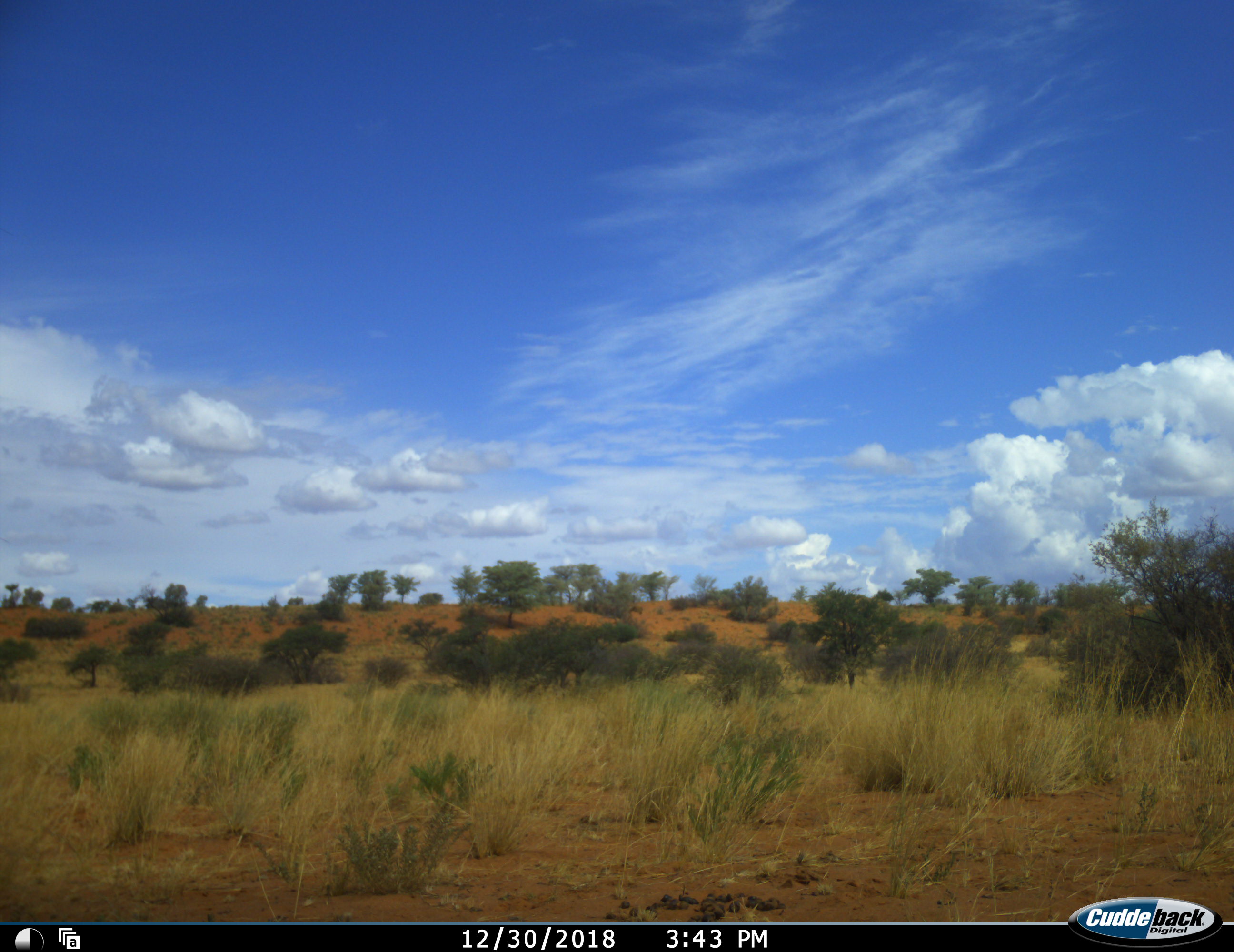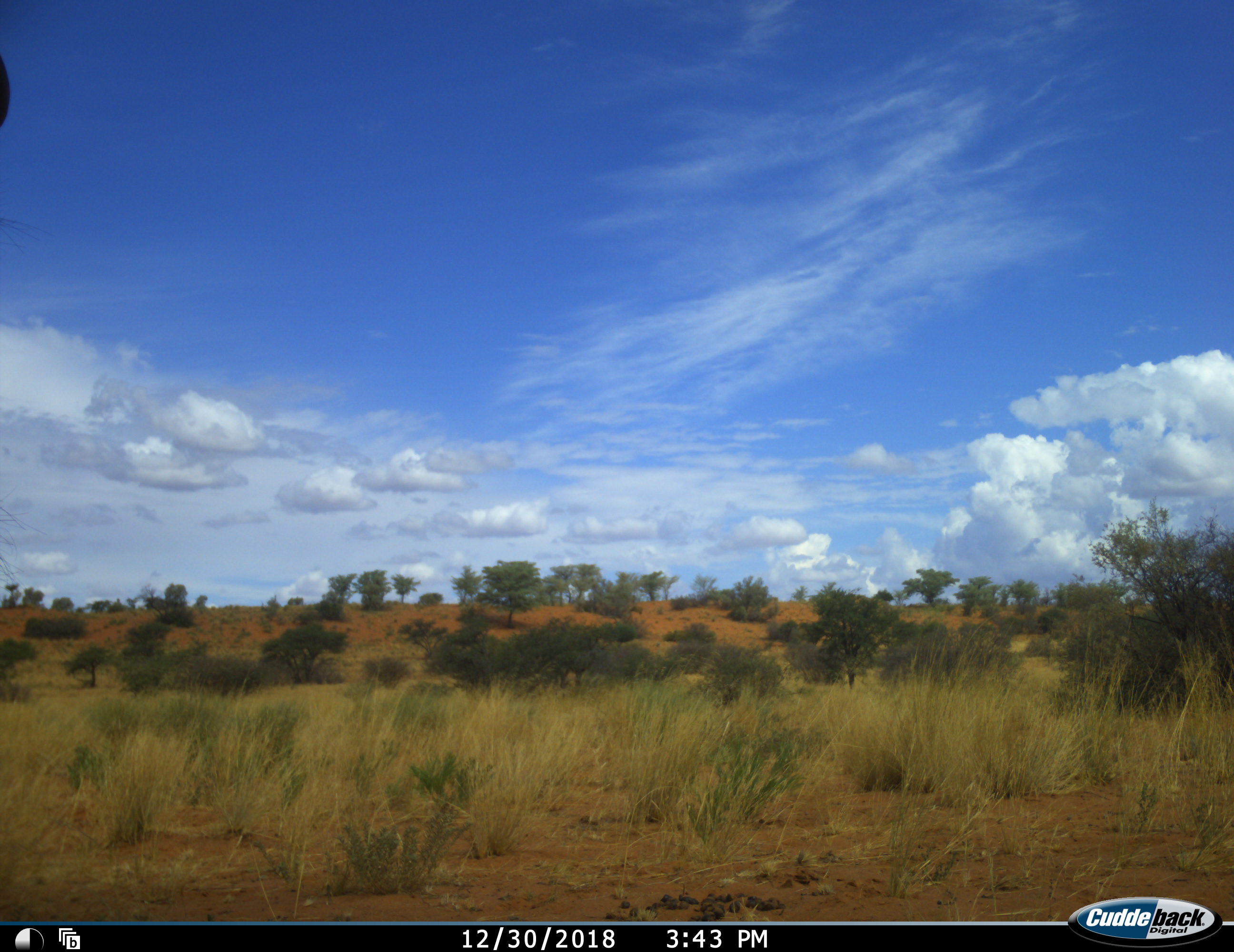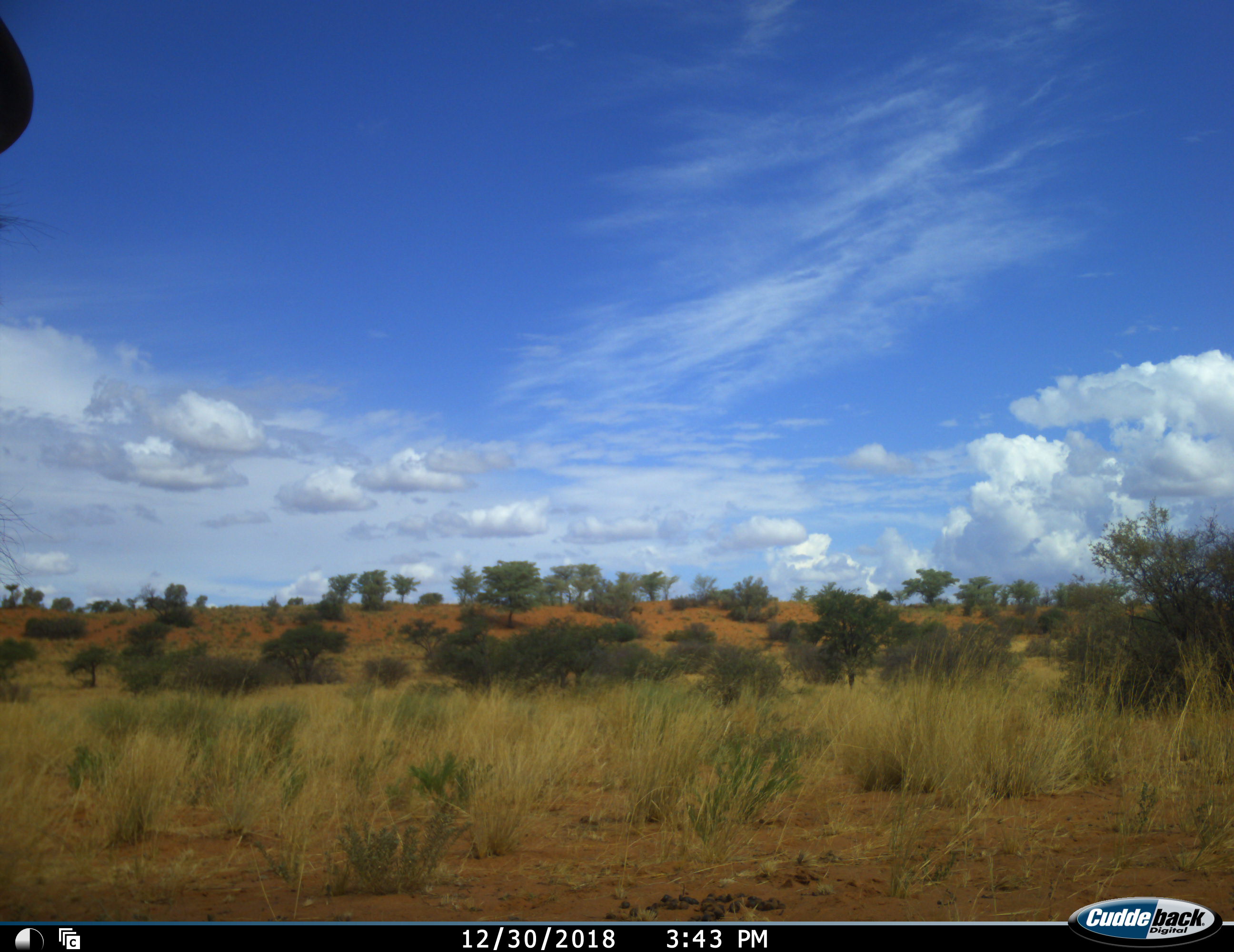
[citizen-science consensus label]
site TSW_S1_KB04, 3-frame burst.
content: unidentified animal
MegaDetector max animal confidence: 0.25